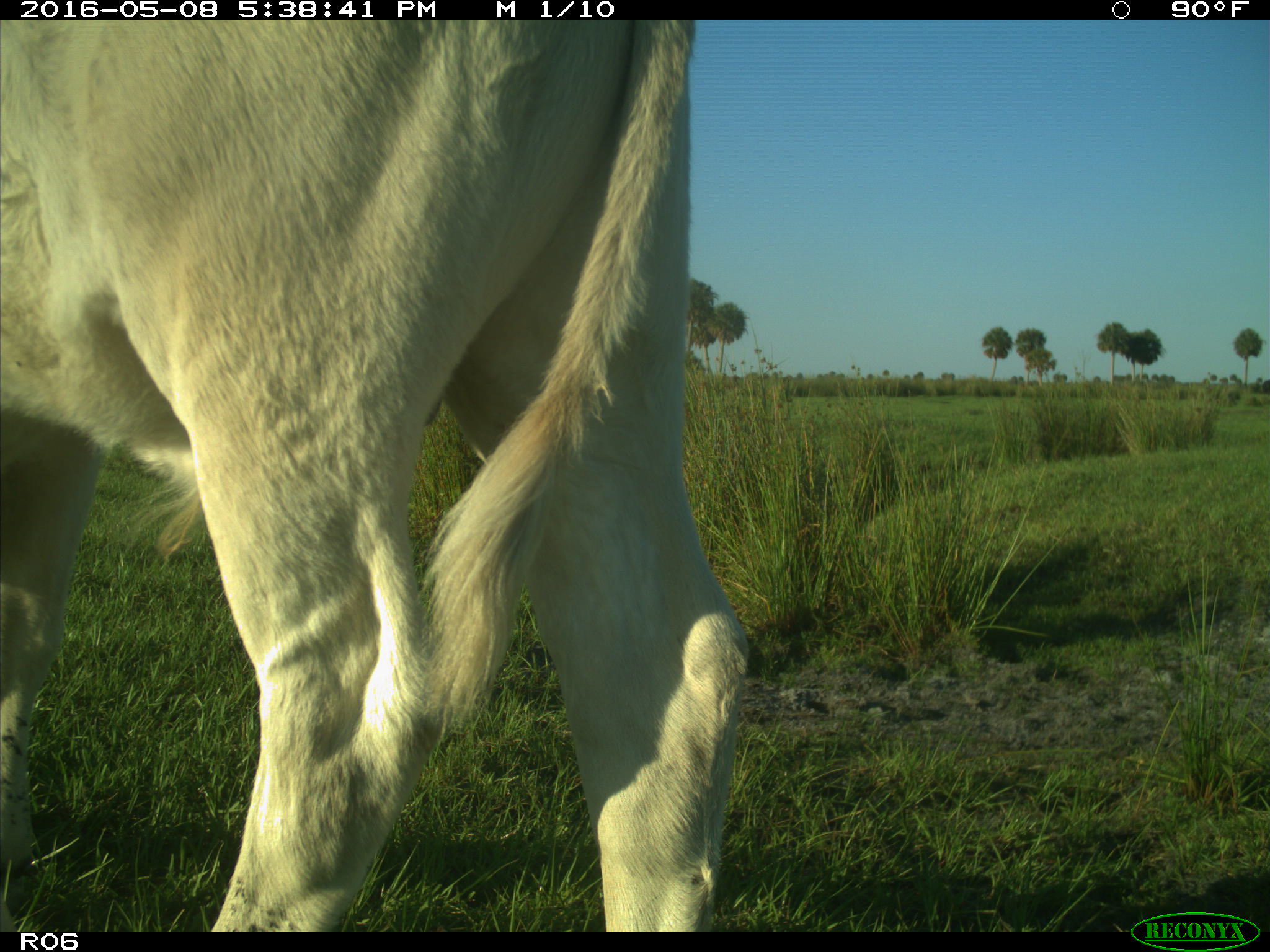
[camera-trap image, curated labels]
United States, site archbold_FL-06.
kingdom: Animalia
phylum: Chordata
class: Mammalia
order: Artiodactyla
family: Bovidae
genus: Bos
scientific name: Bos taurus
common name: domestic cow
Bos taurus (domestic cow).